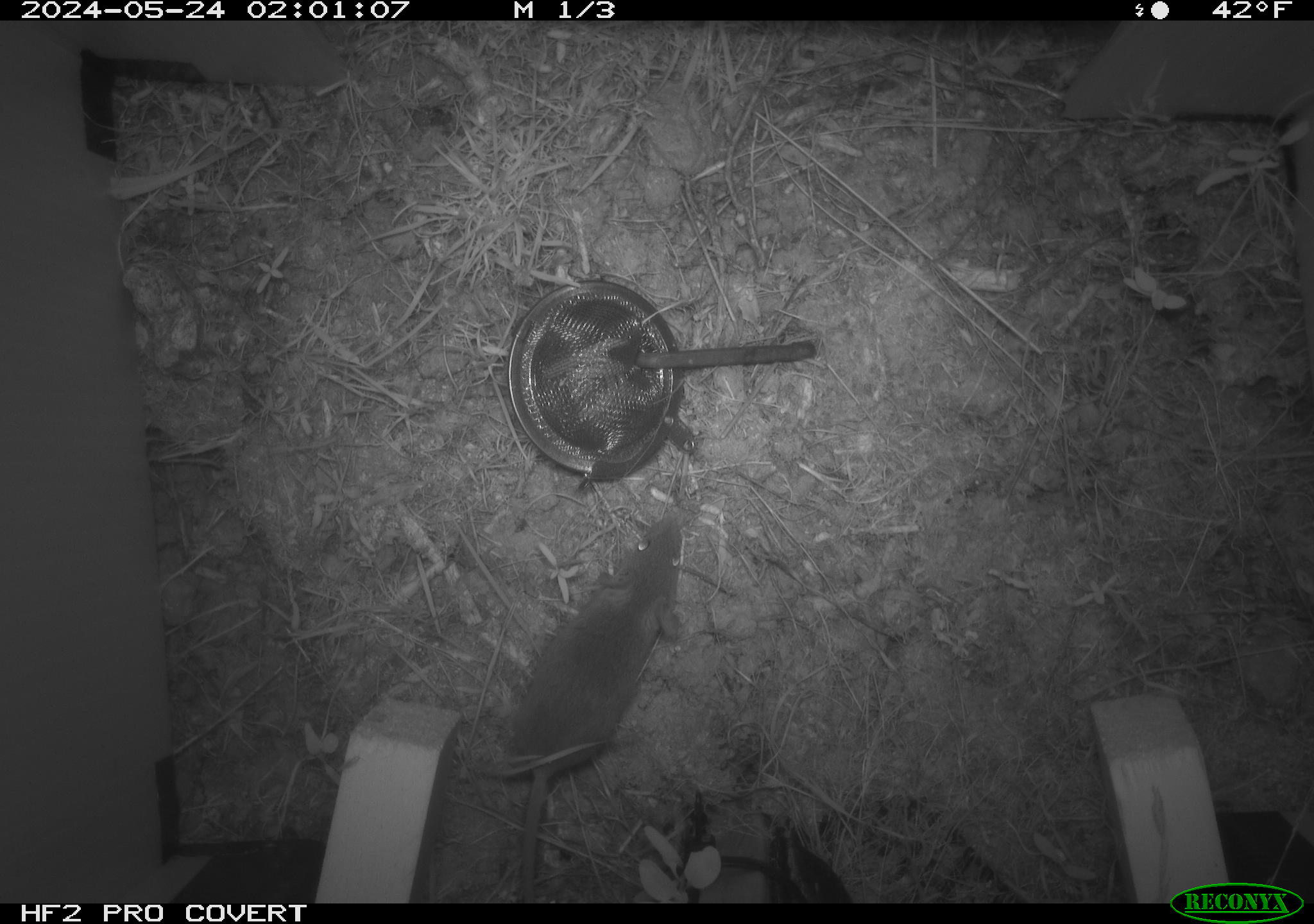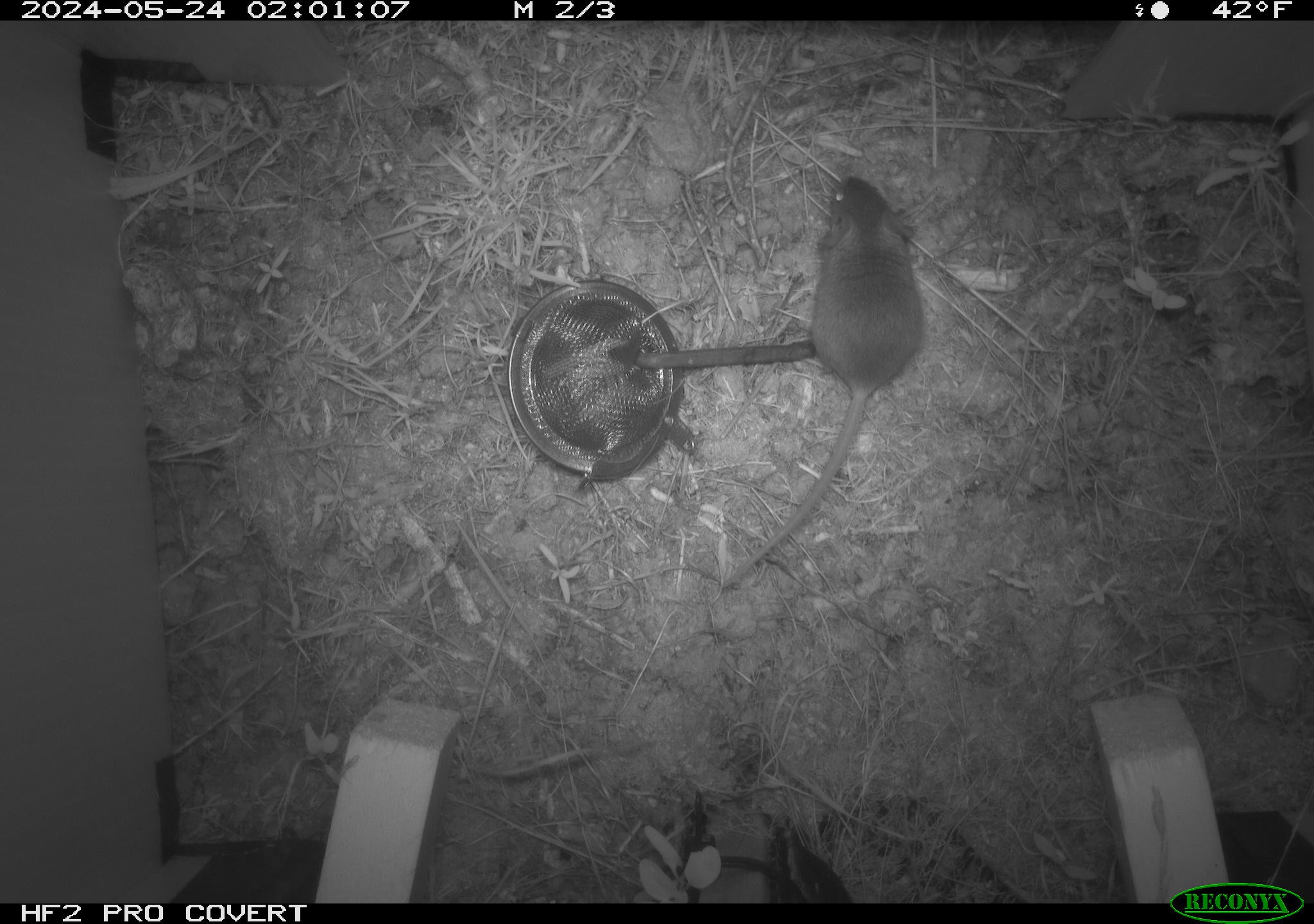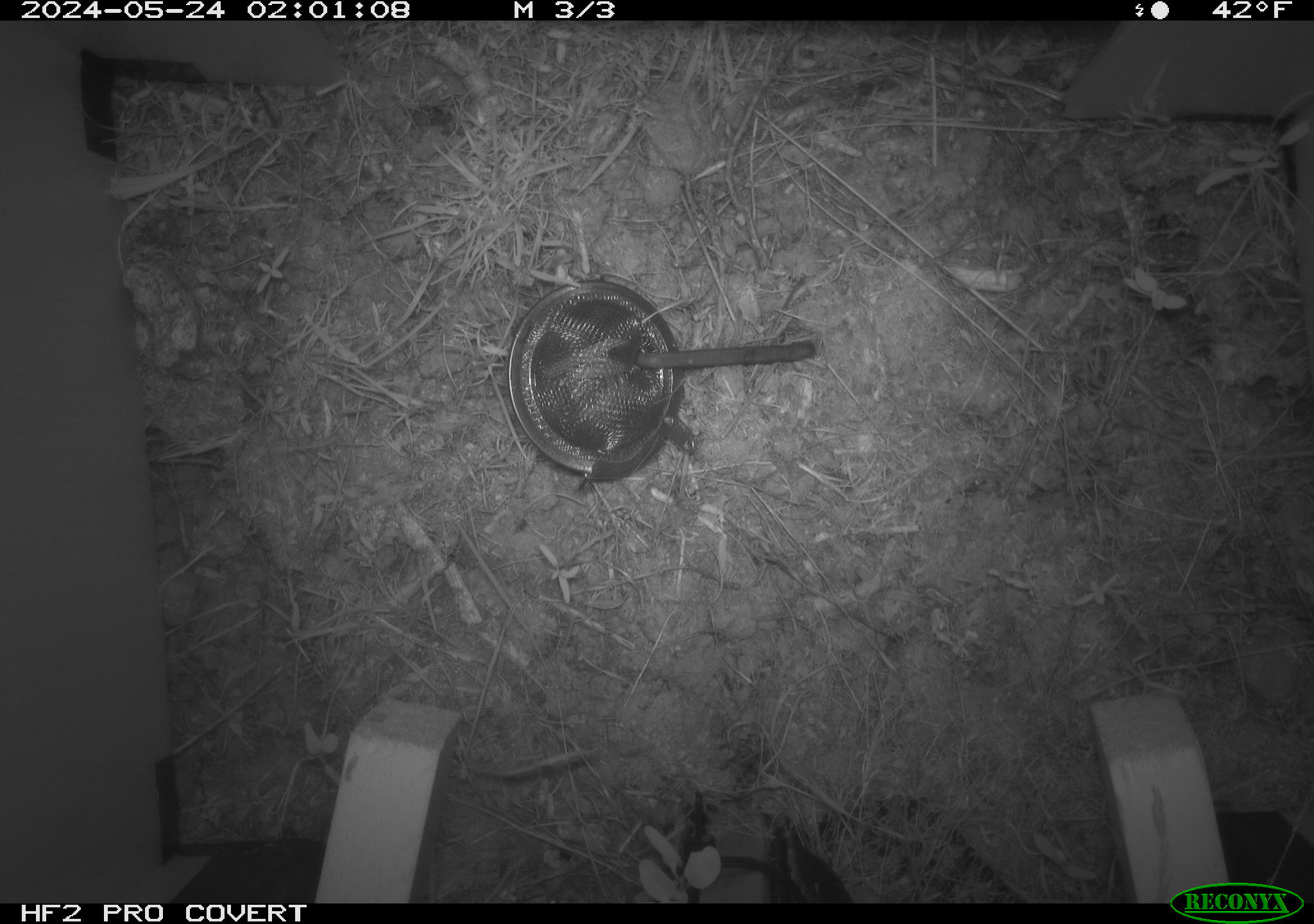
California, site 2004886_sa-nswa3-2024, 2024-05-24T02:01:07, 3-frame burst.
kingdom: Animalia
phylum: Chordata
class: Mammalia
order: Rodentia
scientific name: Rodentia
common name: rodent